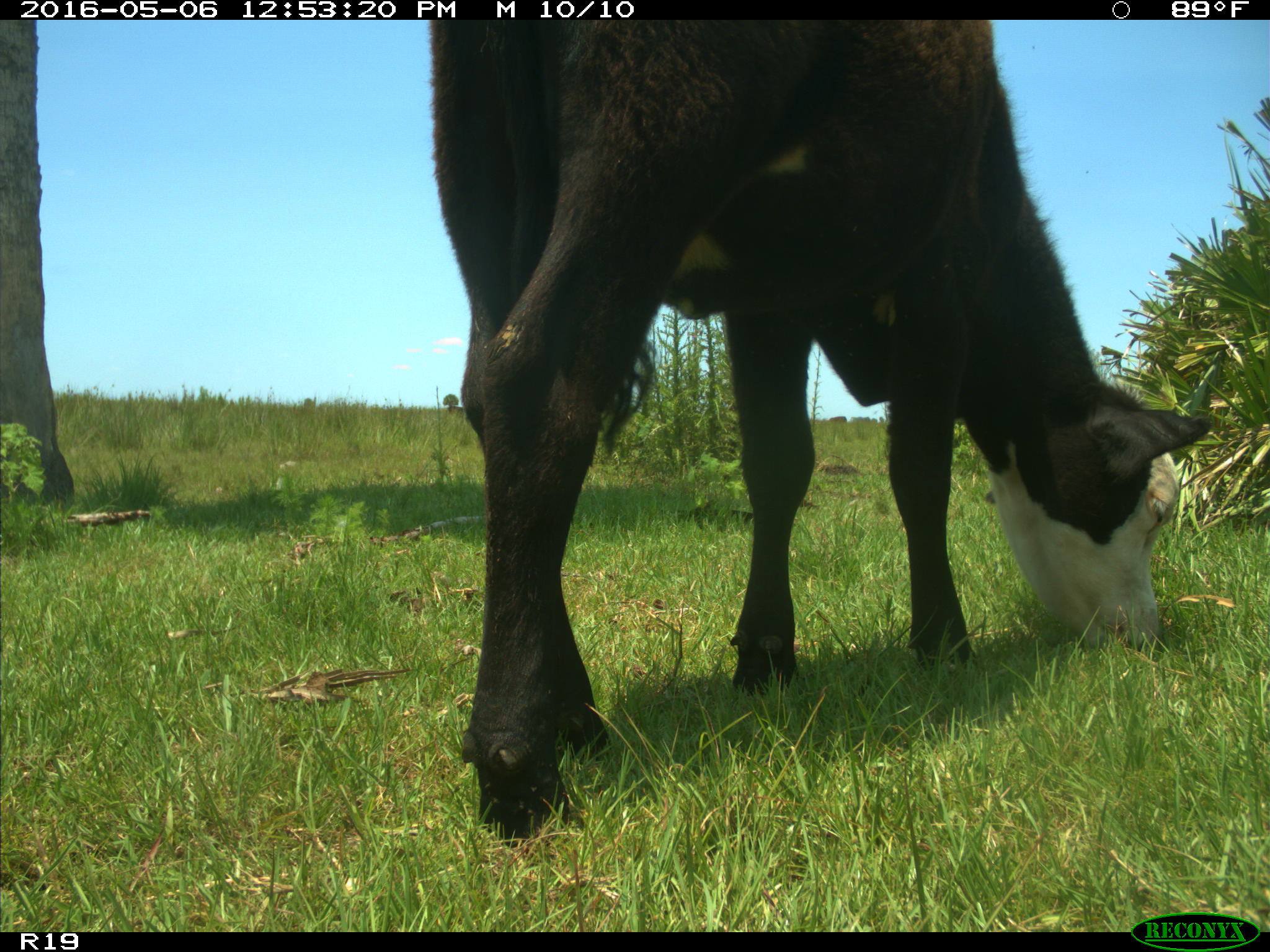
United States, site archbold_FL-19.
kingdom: Animalia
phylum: Chordata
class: Mammalia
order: Artiodactyla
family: Bovidae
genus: Bos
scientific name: Bos taurus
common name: domestic cow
Bos taurus (domestic cow).